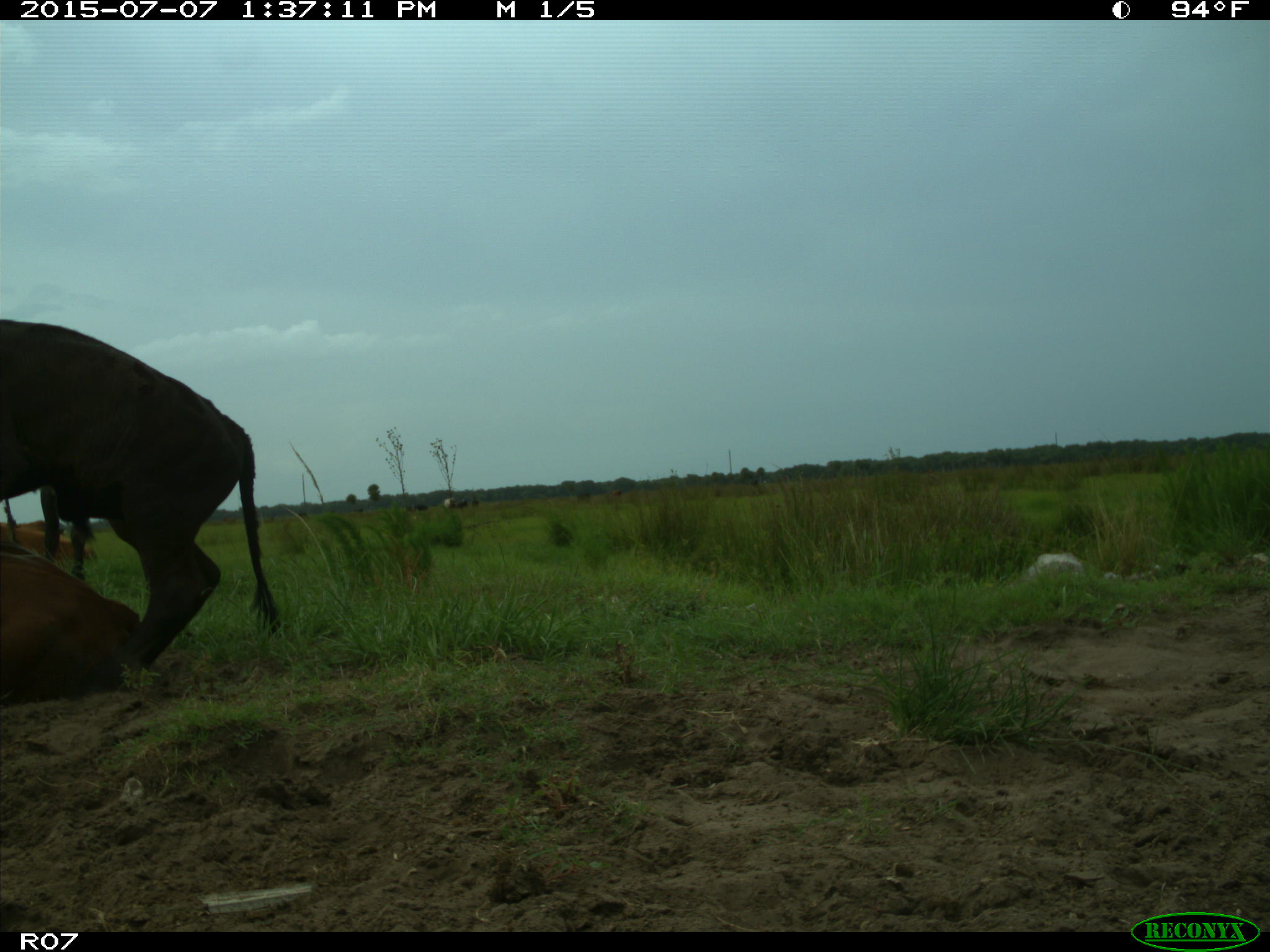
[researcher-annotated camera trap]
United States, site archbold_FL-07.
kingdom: Animalia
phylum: Chordata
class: Mammalia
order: Artiodactyla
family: Bovidae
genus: Bos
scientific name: Bos taurus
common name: domestic cow